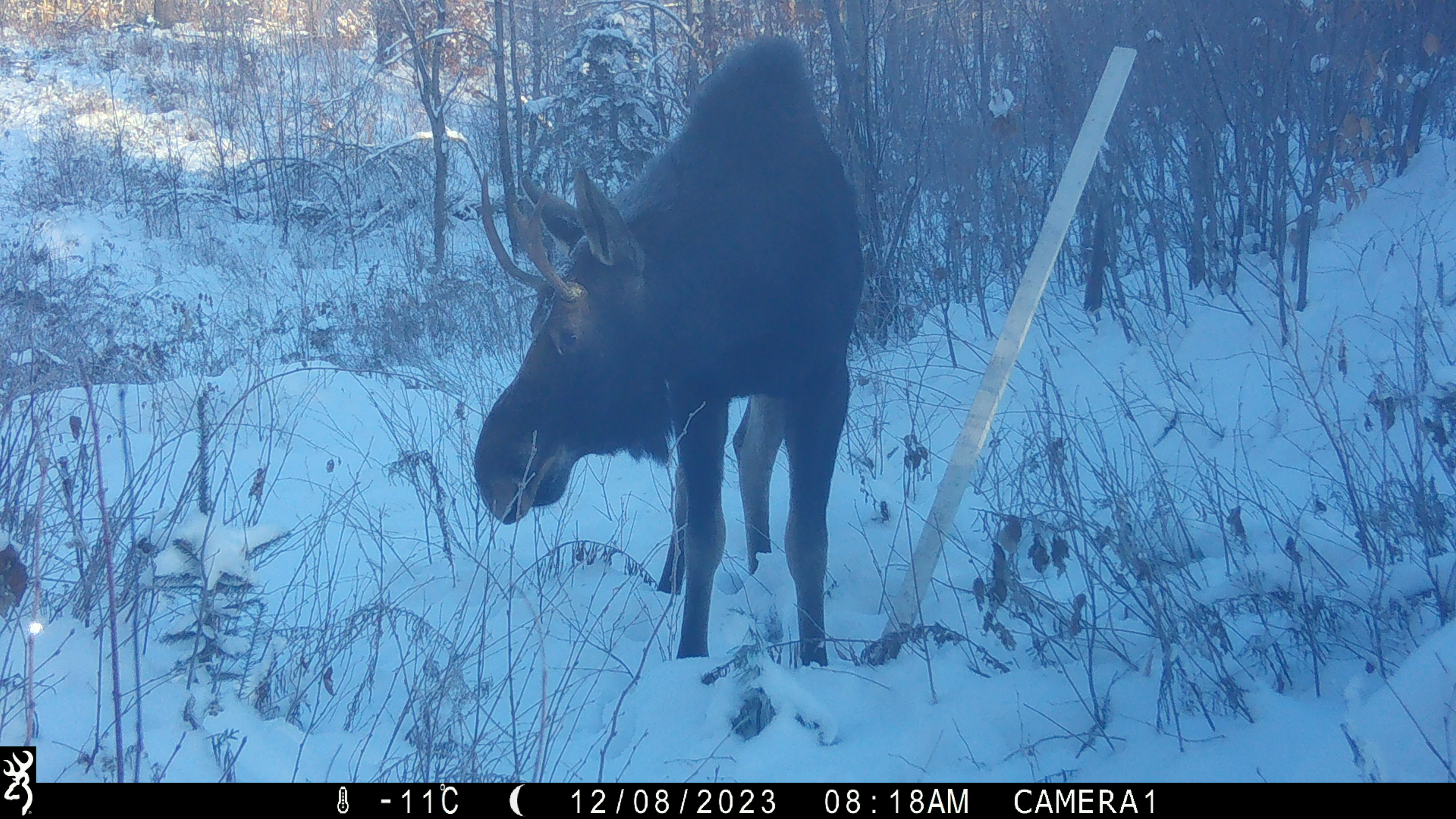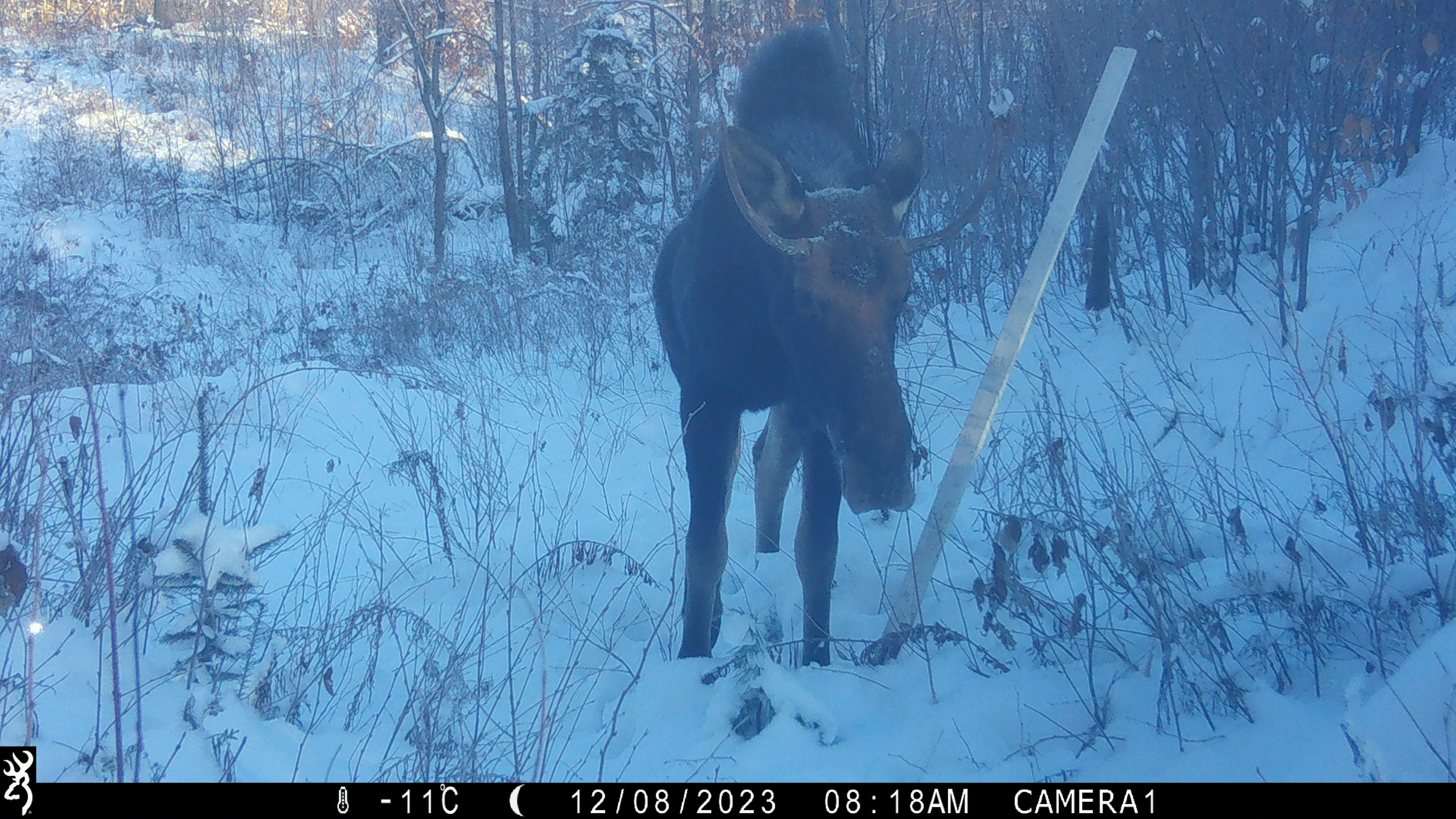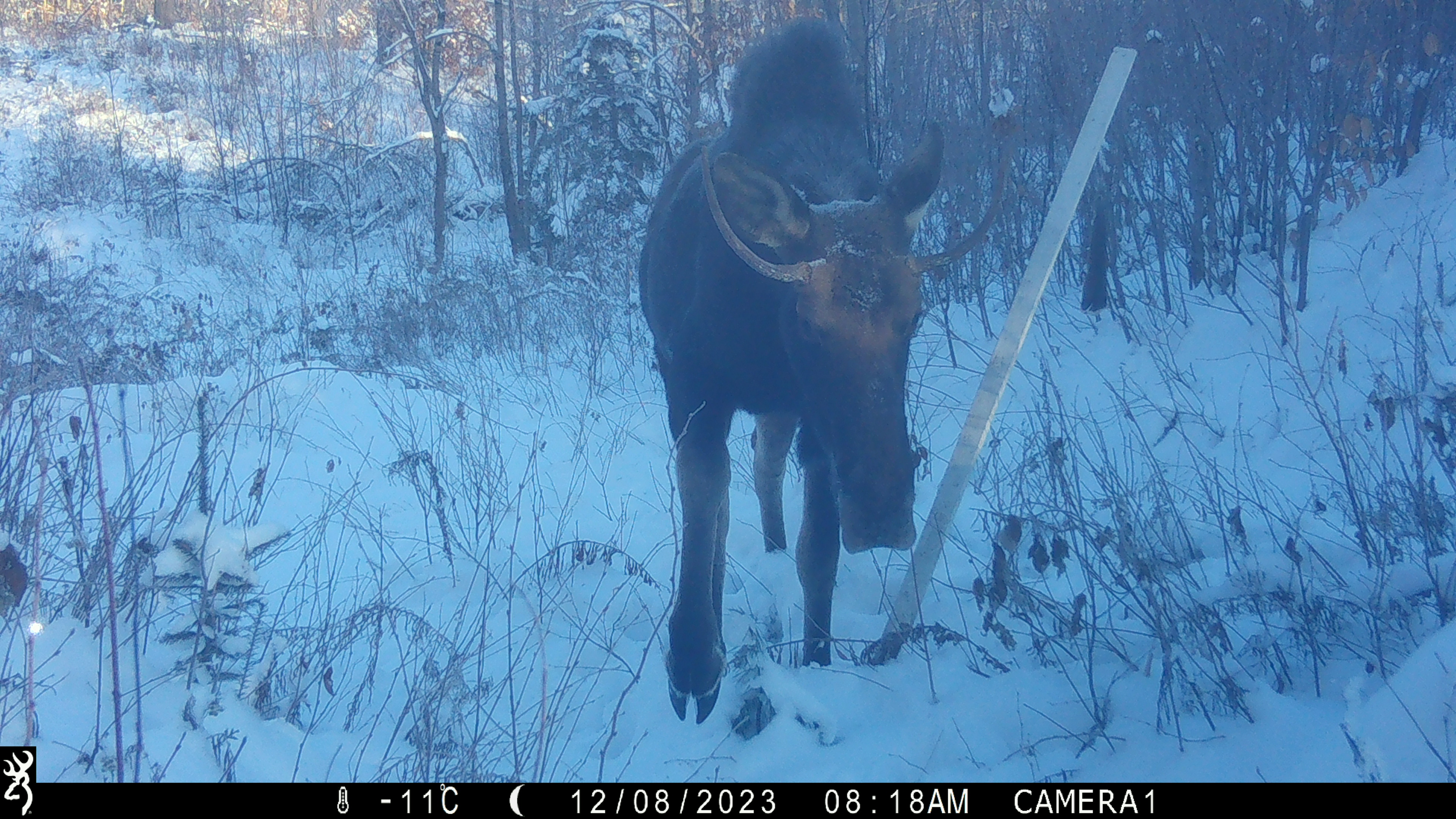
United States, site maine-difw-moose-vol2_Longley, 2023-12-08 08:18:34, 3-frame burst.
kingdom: Animalia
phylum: Chordata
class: Mammalia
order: Artiodactyla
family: Cervidae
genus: Alces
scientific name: Alces alces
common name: moose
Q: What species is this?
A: Moose (Alces alces).